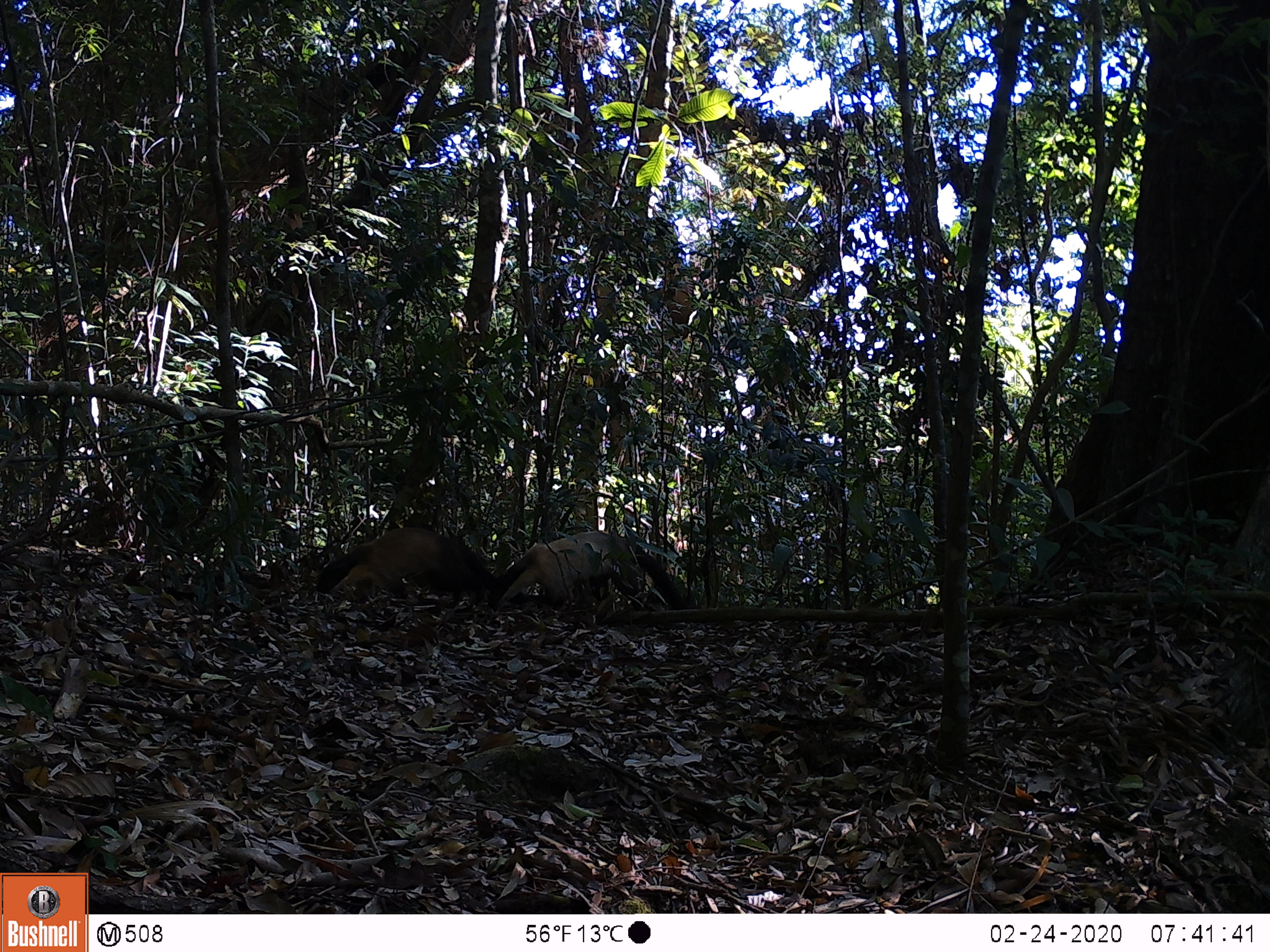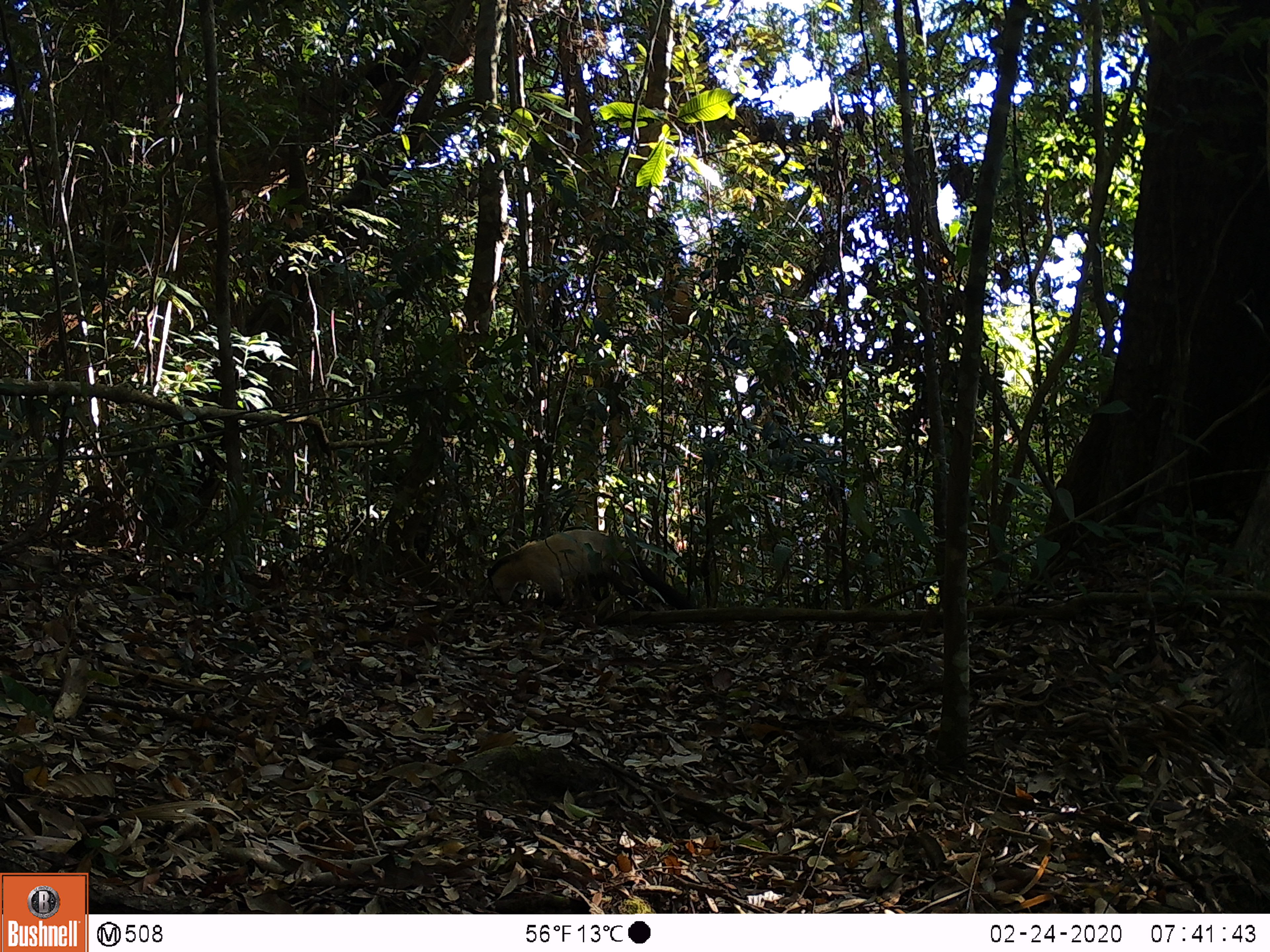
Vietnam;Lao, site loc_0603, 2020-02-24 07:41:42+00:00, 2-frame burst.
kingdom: Animalia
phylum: Chordata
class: Mammalia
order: Carnivora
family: Mustelidae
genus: Martes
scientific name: Martes flavigula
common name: yellow-throated marten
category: yellow throated marten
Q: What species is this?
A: Yellow throated marten (yellow-throated marten) (Martes flavigula).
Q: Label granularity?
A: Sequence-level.